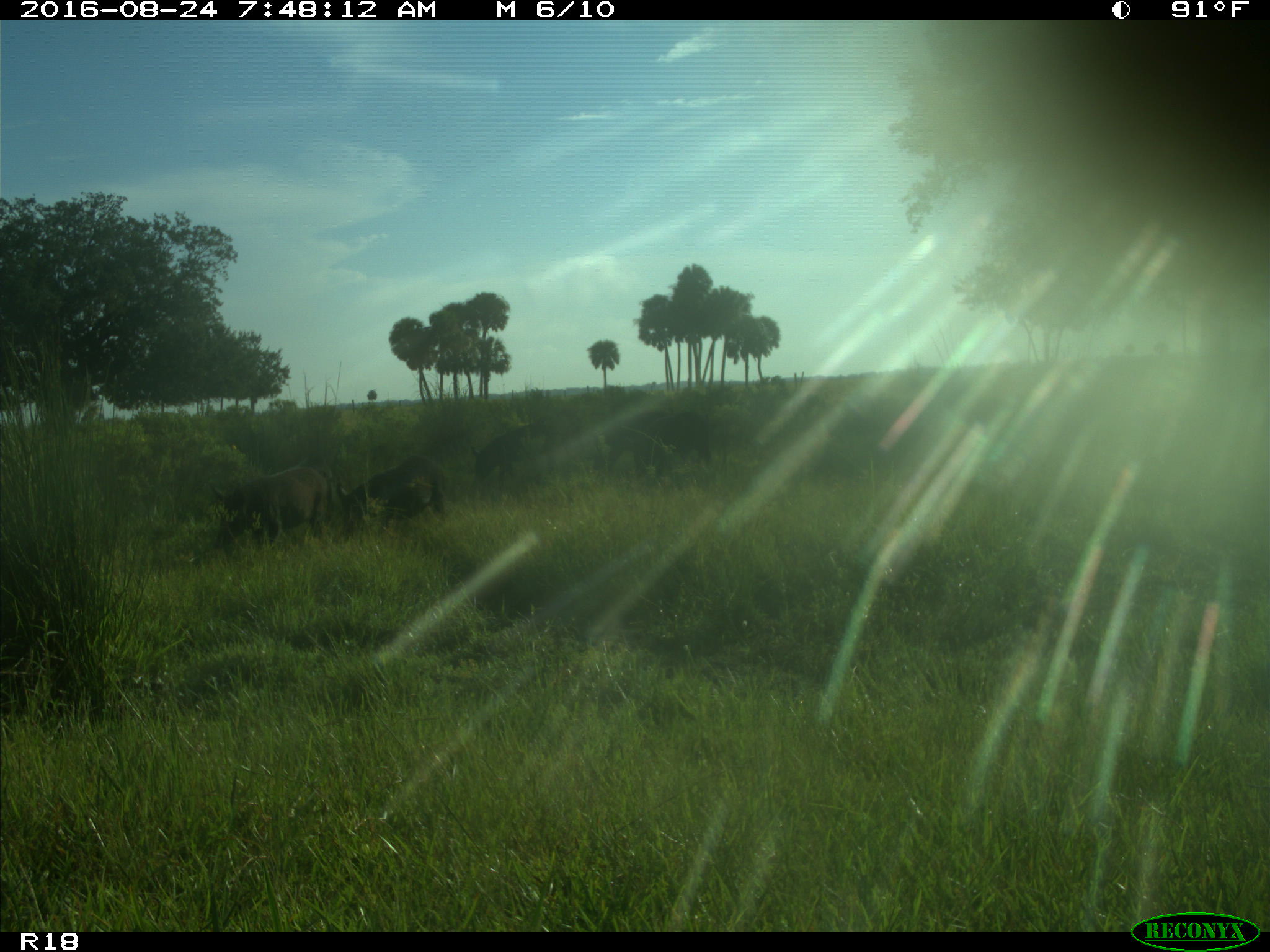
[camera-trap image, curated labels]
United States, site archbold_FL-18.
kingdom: Animalia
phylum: Chordata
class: Mammalia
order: Artiodactyla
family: Suidae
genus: Sus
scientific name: Sus scrofa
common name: wild boar